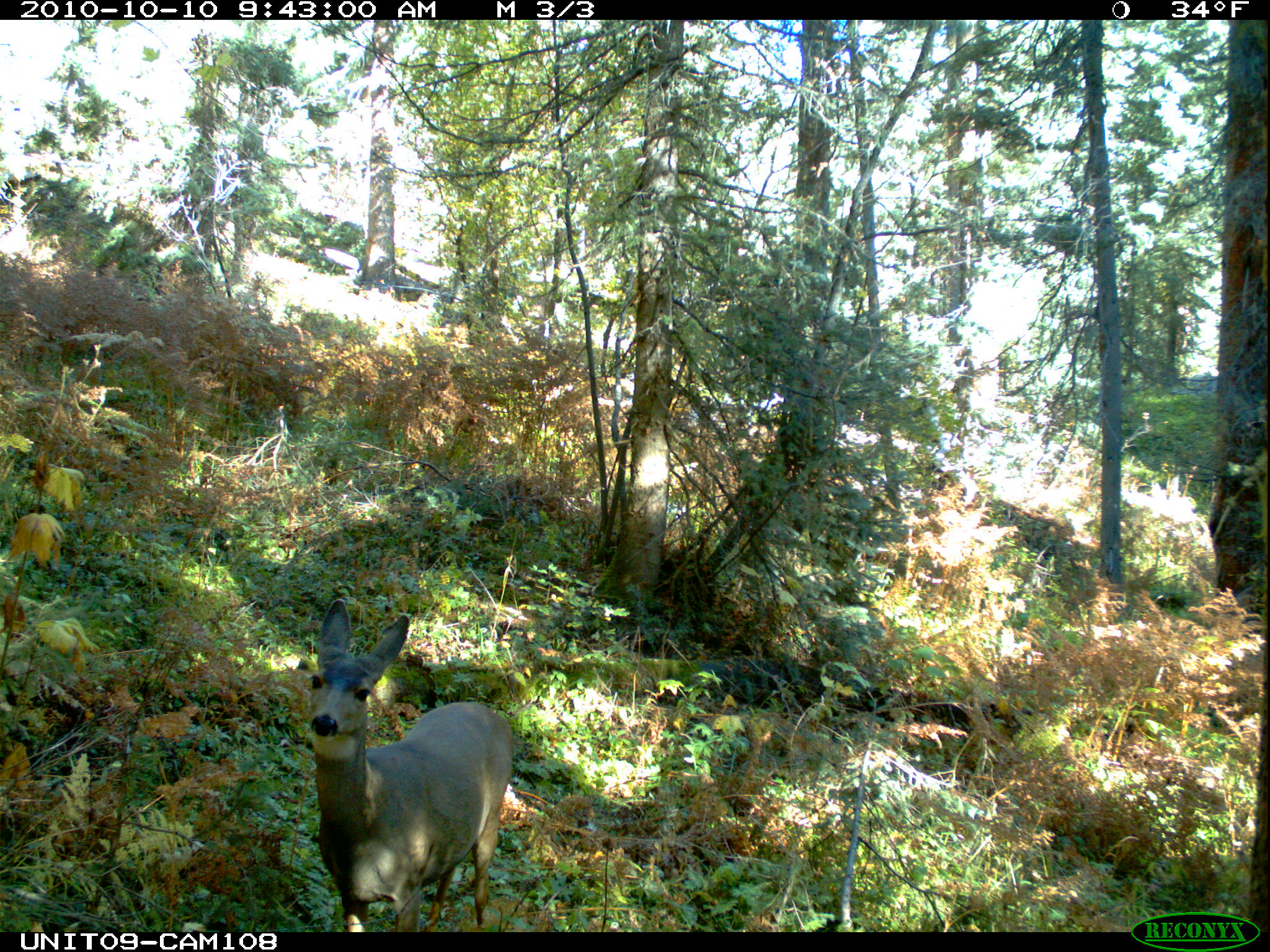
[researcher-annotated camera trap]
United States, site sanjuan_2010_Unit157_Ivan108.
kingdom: Animalia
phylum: Chordata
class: Mammalia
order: Artiodactyla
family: Cervidae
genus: Odocoileus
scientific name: Odocoileus hemionus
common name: mule deer